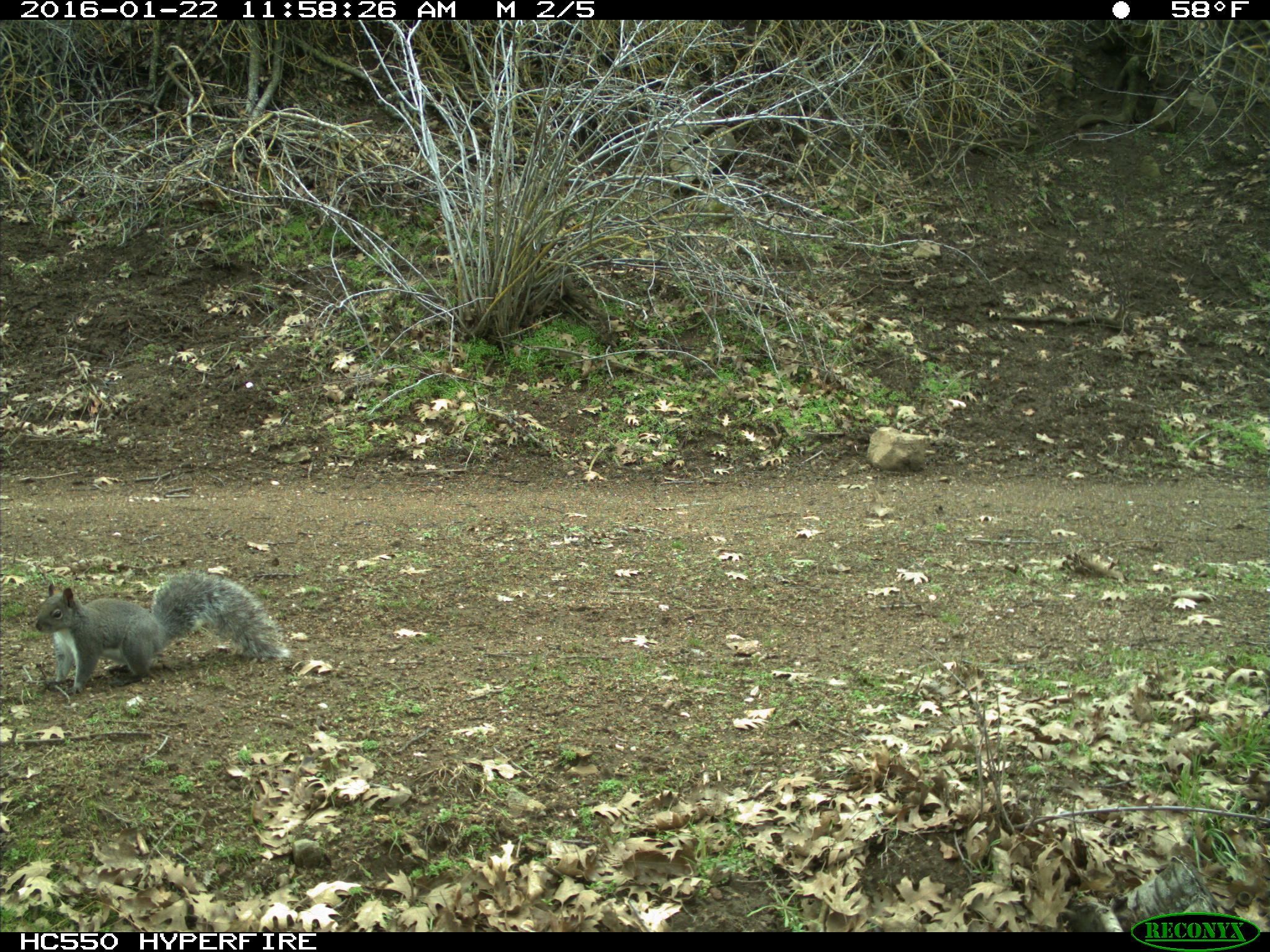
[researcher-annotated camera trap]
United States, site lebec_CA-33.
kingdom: Animalia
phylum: Chordata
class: Mammalia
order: Rodentia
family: Sciuridae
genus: Sciurus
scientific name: Sciurus carolinensis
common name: eastern gray squirrel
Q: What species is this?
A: Sciurus carolinensis (eastern gray squirrel).